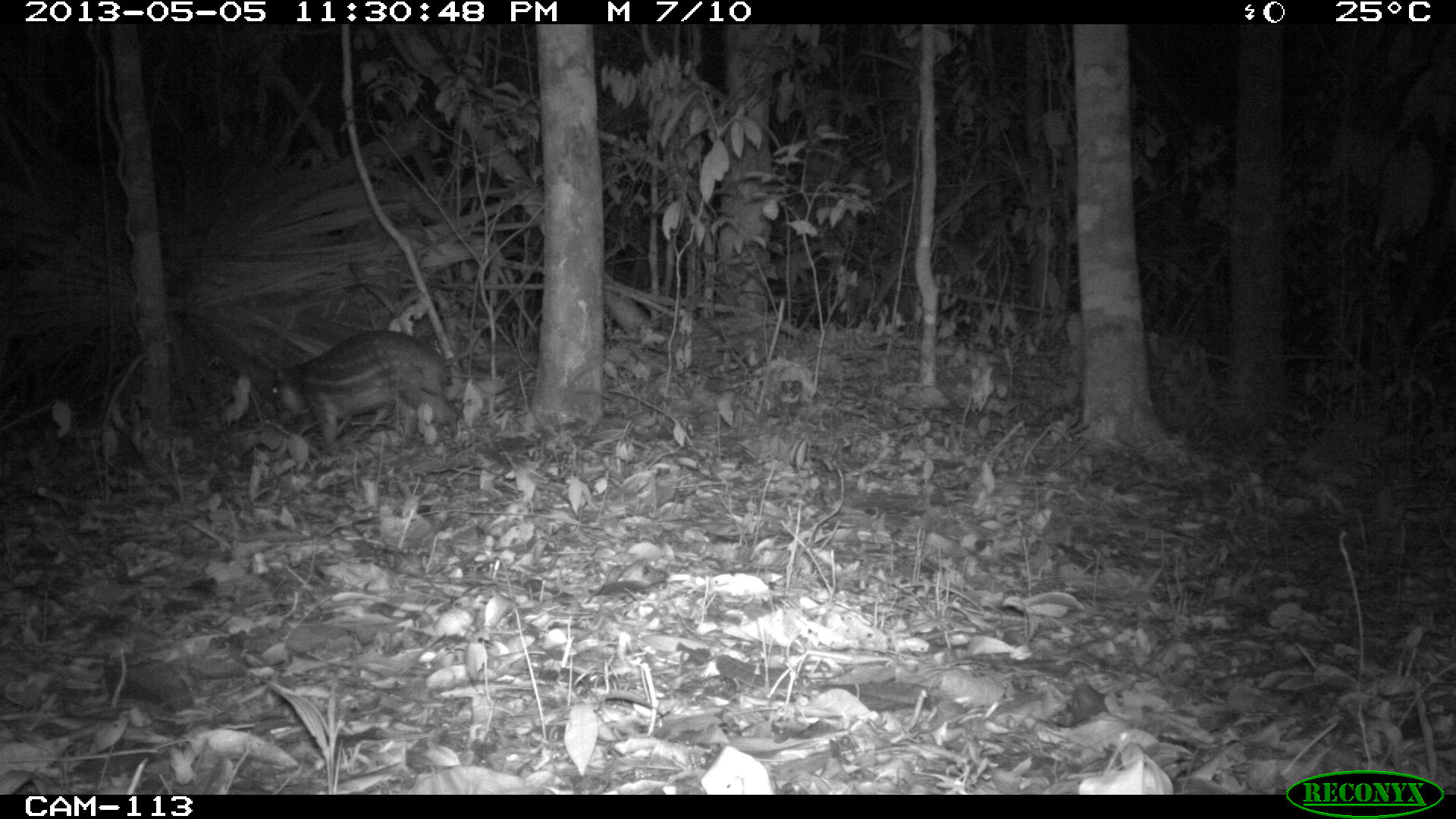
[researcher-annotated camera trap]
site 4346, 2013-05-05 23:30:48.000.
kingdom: Animalia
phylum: Chordata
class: Mammalia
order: Rodentia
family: Cuniculidae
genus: Cuniculus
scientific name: Cuniculus paca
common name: lowland paca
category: agouti paca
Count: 1.